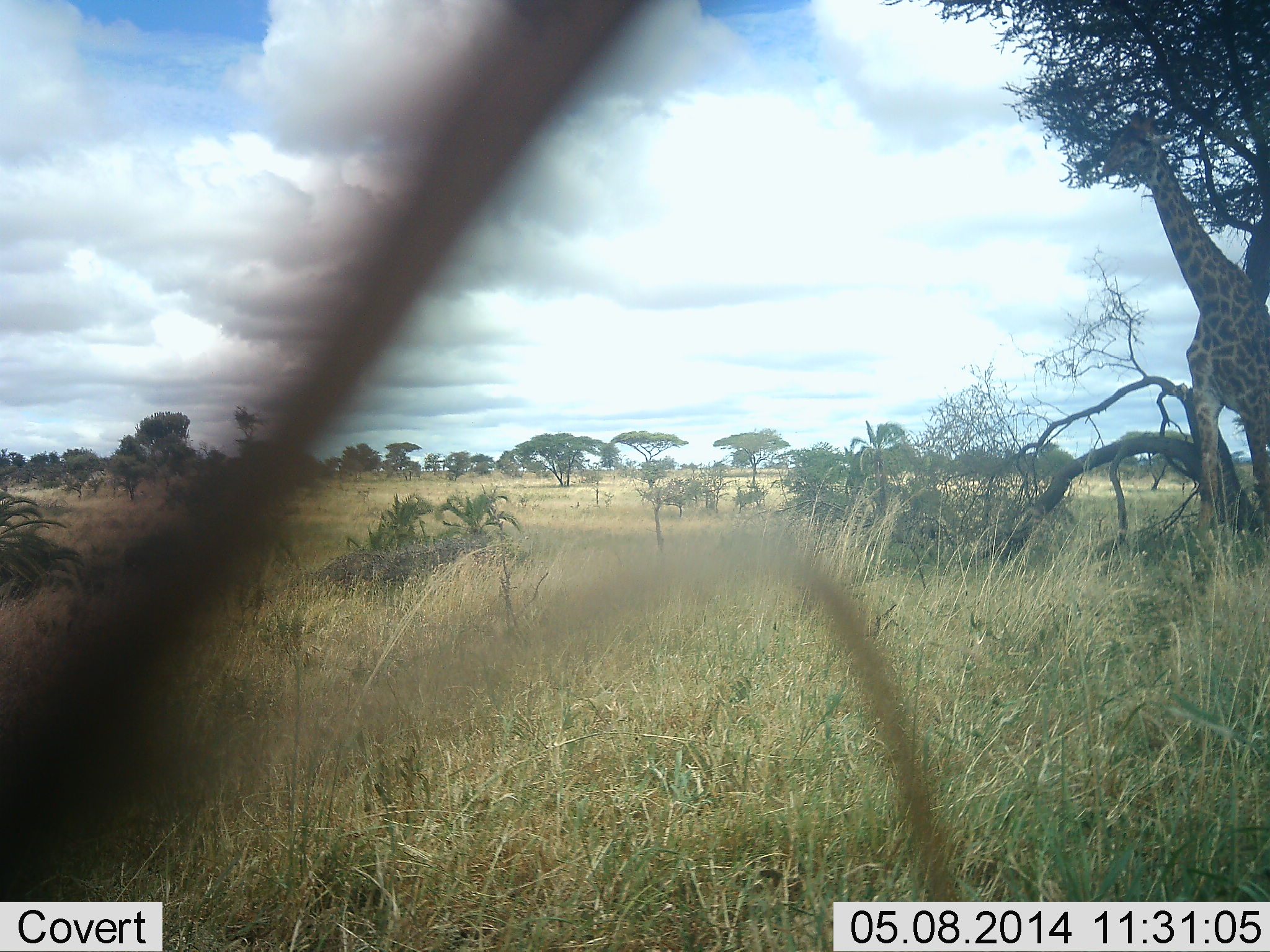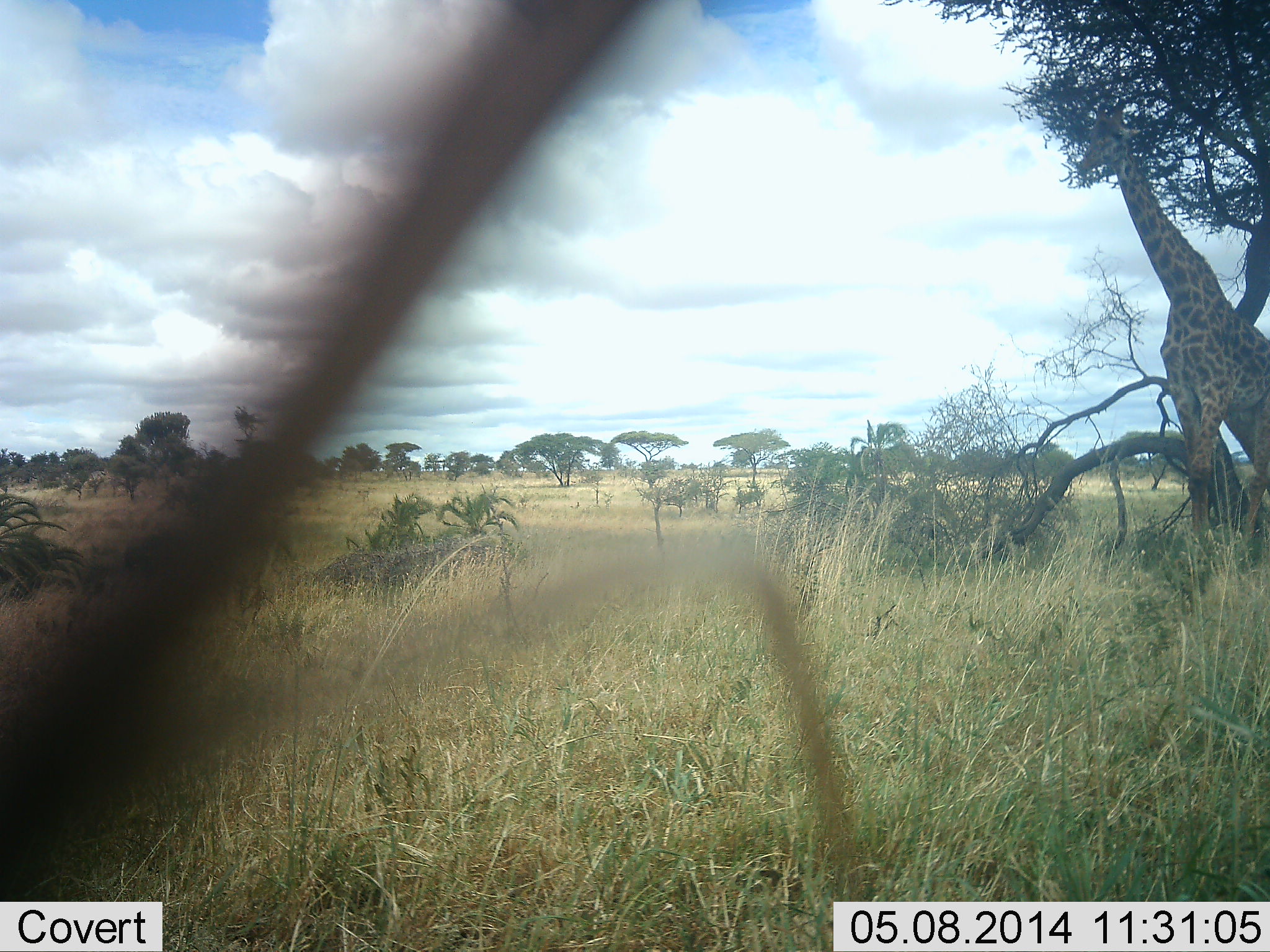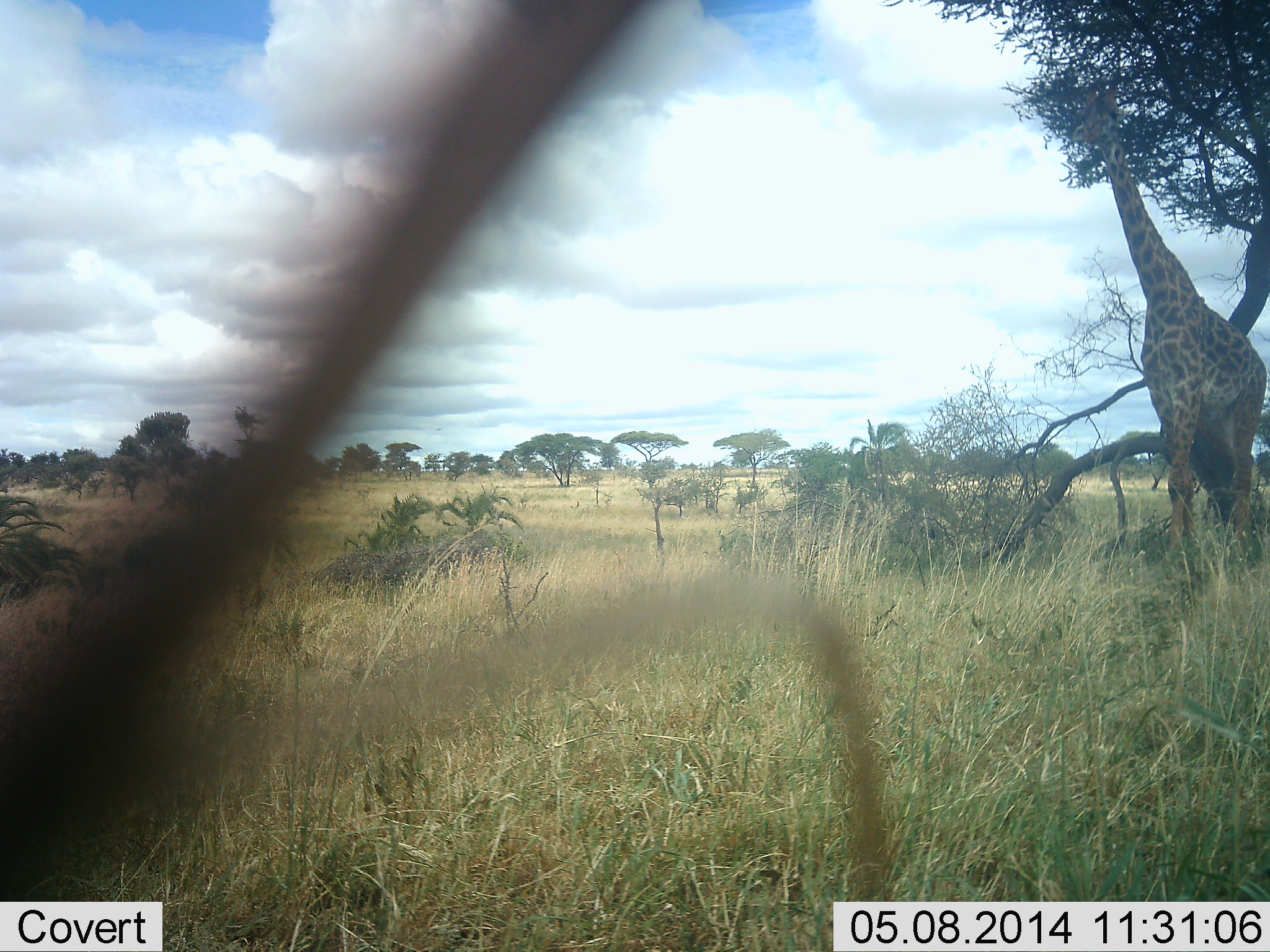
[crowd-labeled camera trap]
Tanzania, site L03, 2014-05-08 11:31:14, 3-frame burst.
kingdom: Animalia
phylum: Chordata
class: Mammalia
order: Artiodactyla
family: Giraffidae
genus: Giraffa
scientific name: Giraffa camelopardalis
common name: giraffe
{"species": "giraffe (Giraffa camelopardalis)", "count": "1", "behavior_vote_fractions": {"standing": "20%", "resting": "0%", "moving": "60%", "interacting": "0%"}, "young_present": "0%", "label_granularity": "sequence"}